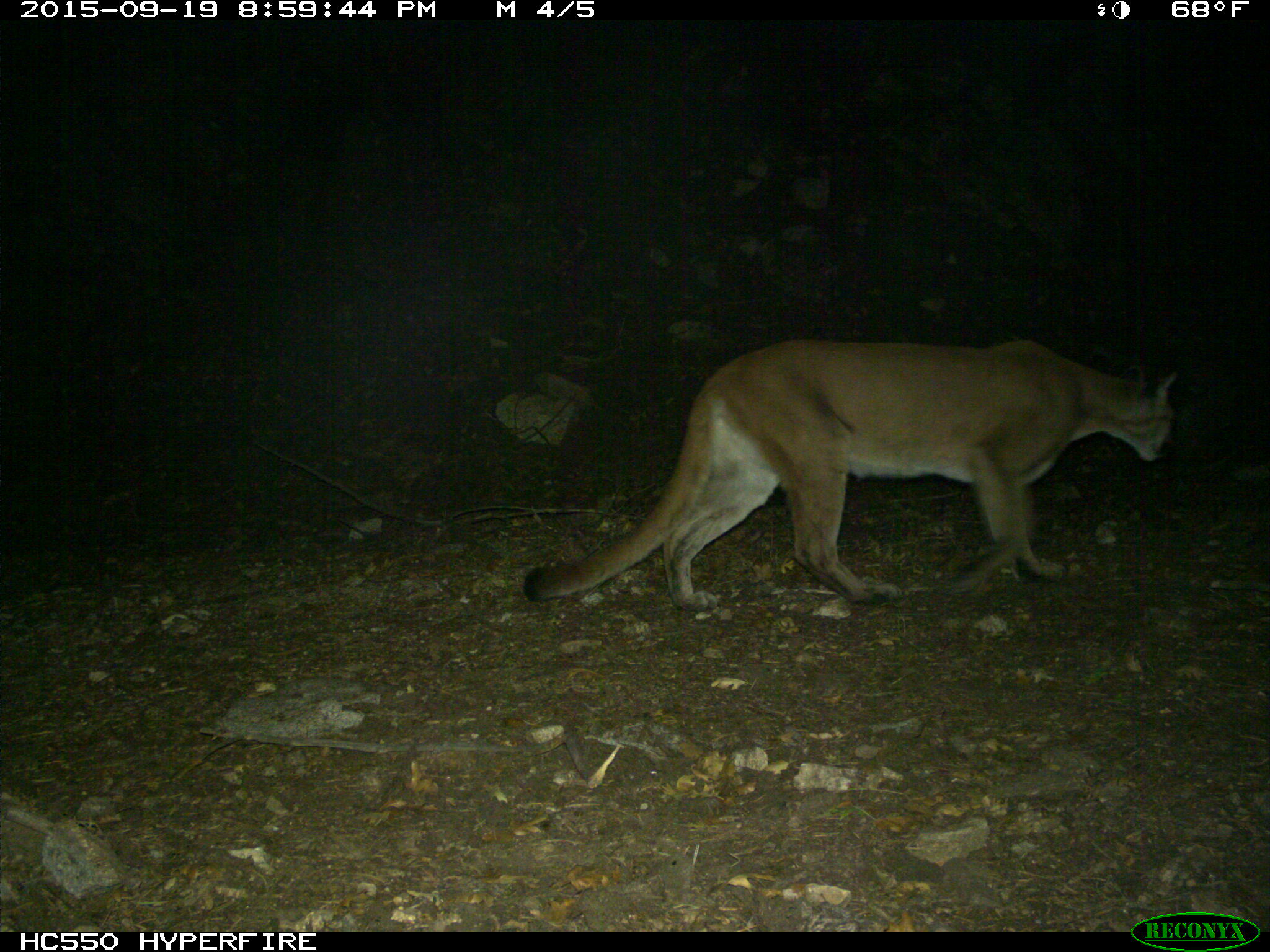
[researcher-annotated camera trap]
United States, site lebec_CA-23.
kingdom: Animalia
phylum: Chordata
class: Mammalia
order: Carnivora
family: Felidae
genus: Puma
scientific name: Puma concolor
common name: mountain lion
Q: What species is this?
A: Puma concolor (mountain lion).